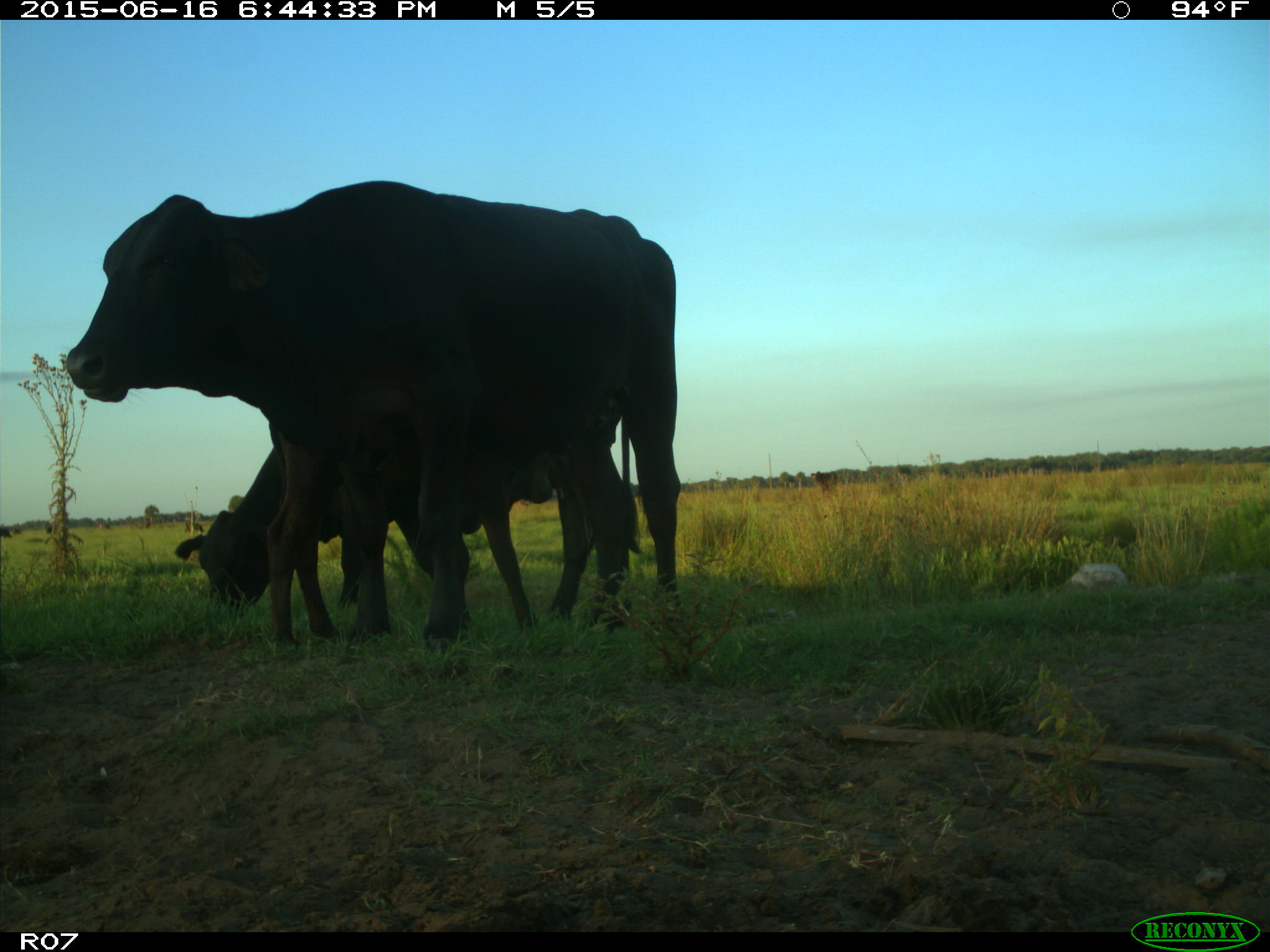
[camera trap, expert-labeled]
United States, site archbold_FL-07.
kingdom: Animalia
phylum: Chordata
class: Mammalia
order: Artiodactyla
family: Bovidae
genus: Bos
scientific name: Bos taurus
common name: domestic cow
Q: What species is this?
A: Bos taurus (domestic cow).